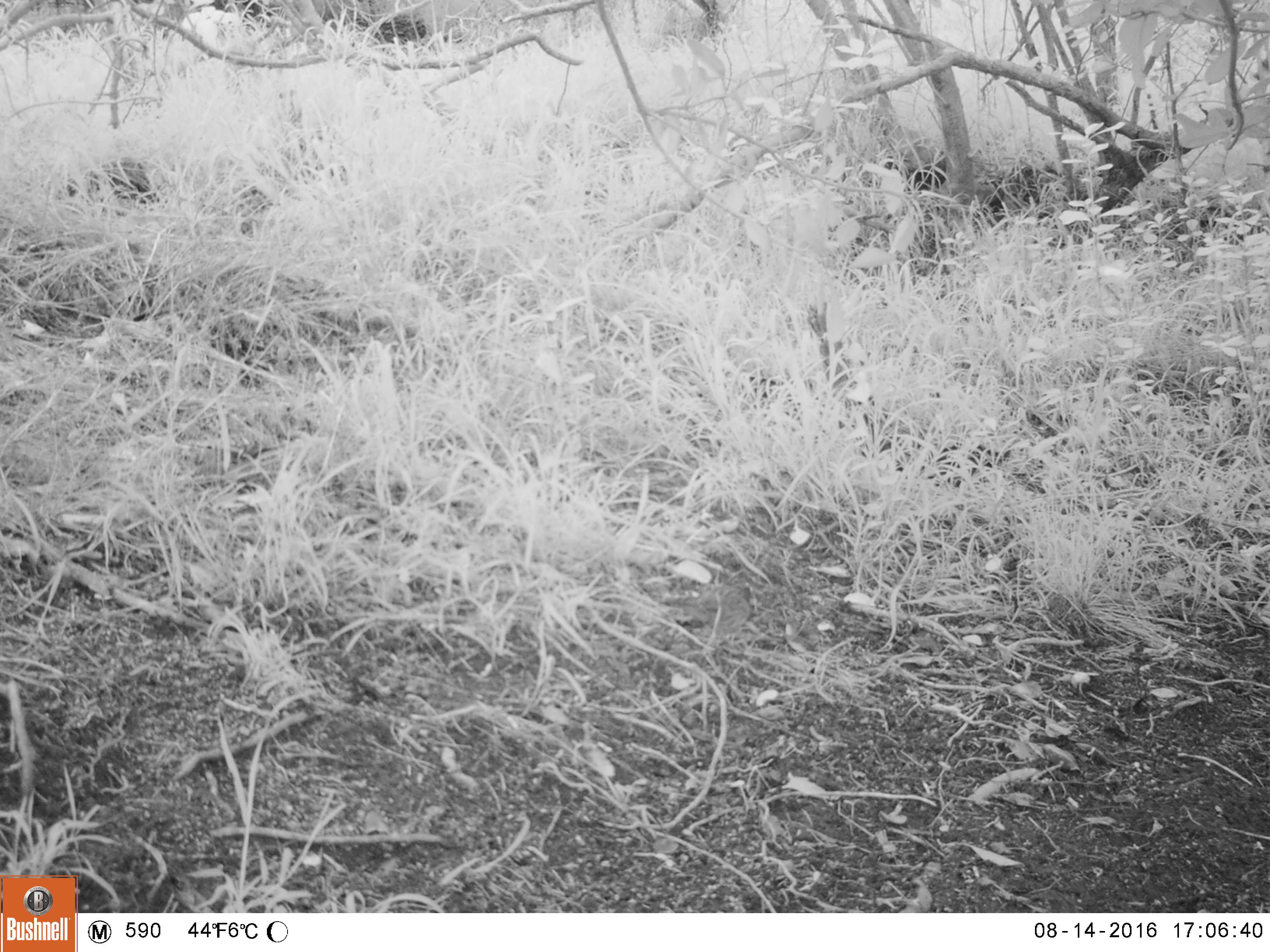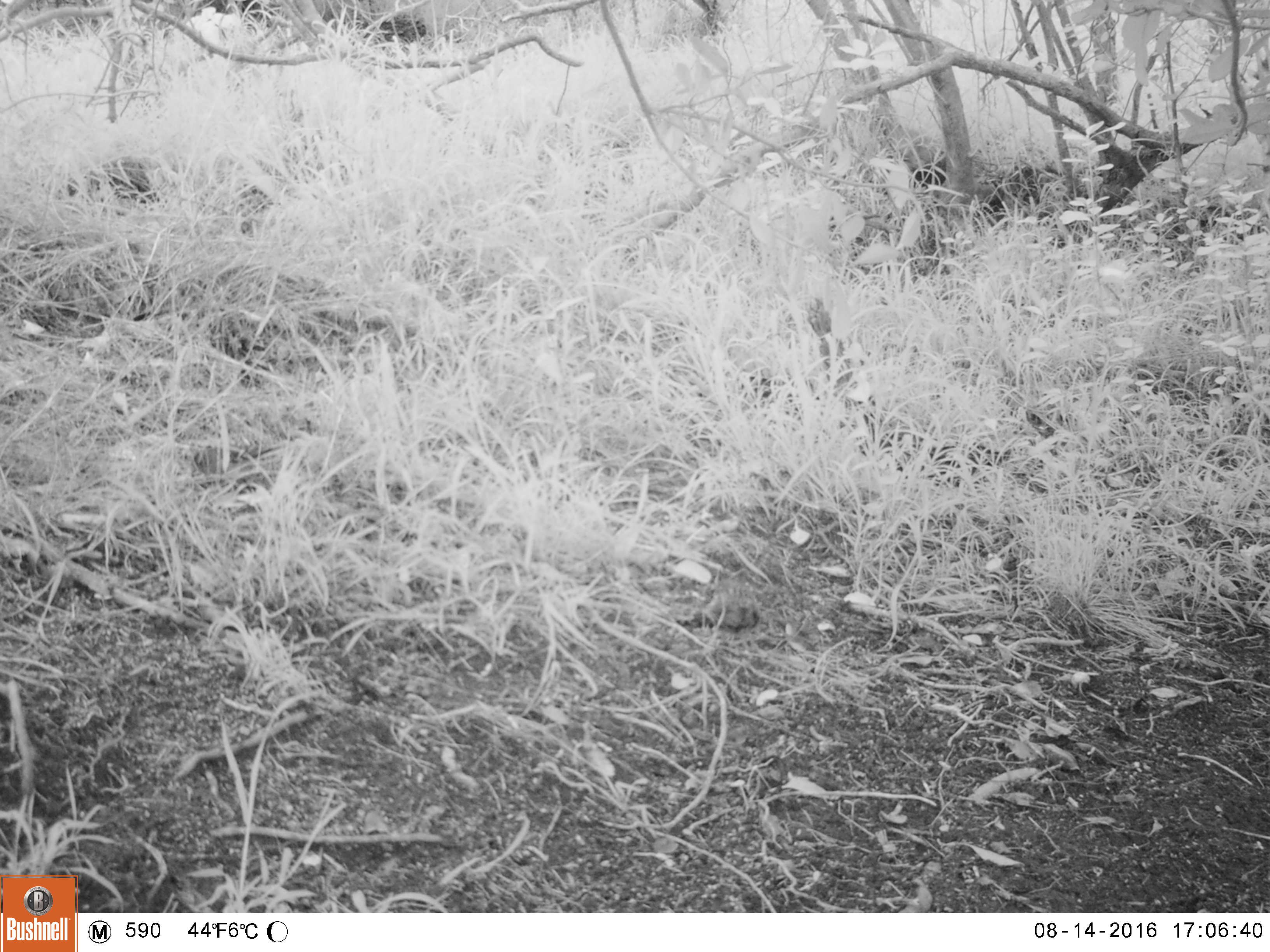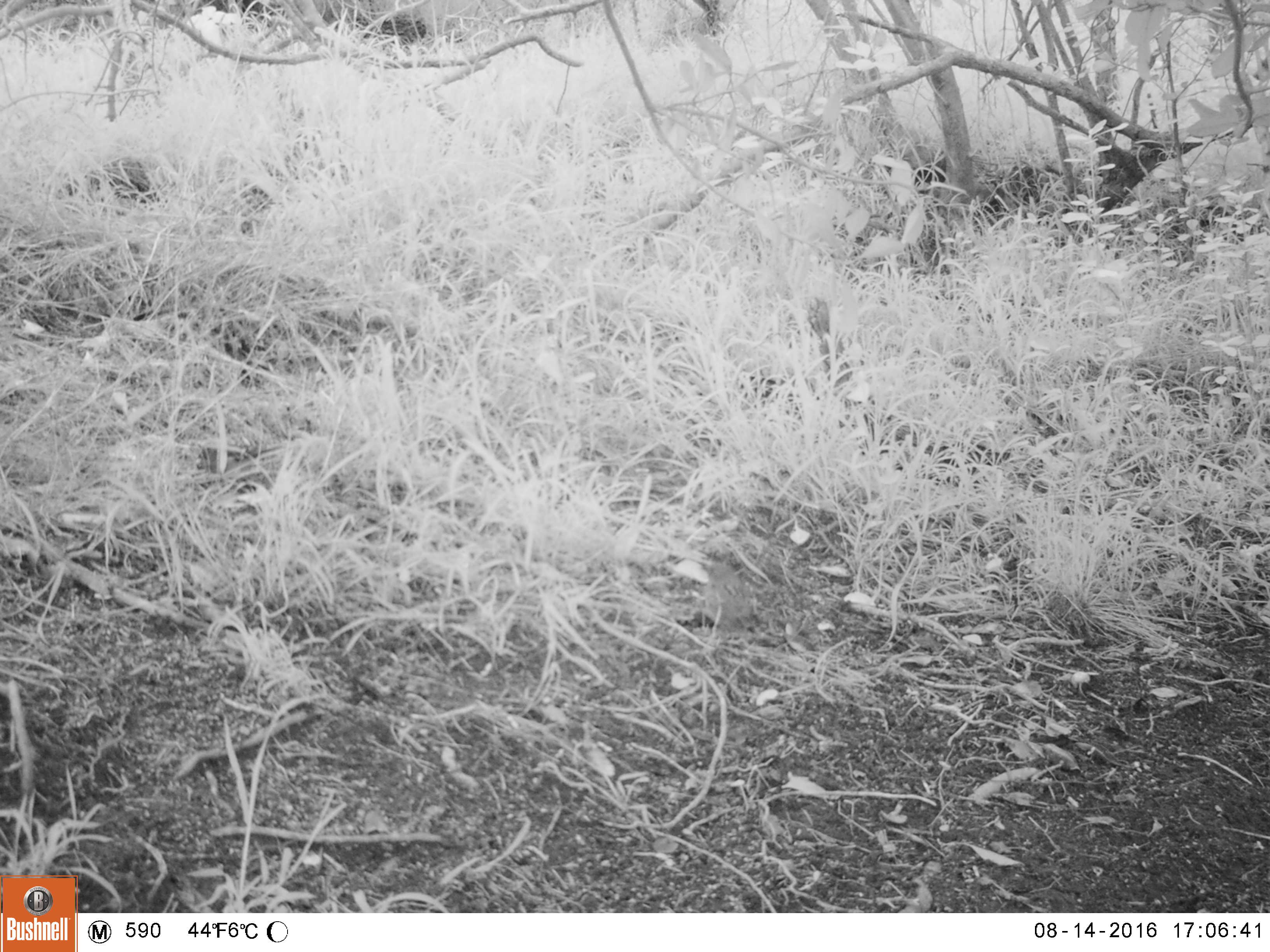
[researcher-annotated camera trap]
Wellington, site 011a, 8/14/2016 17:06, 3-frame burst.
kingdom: Animalia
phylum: Chordata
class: Aves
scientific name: Aves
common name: bird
Bird (Aves).